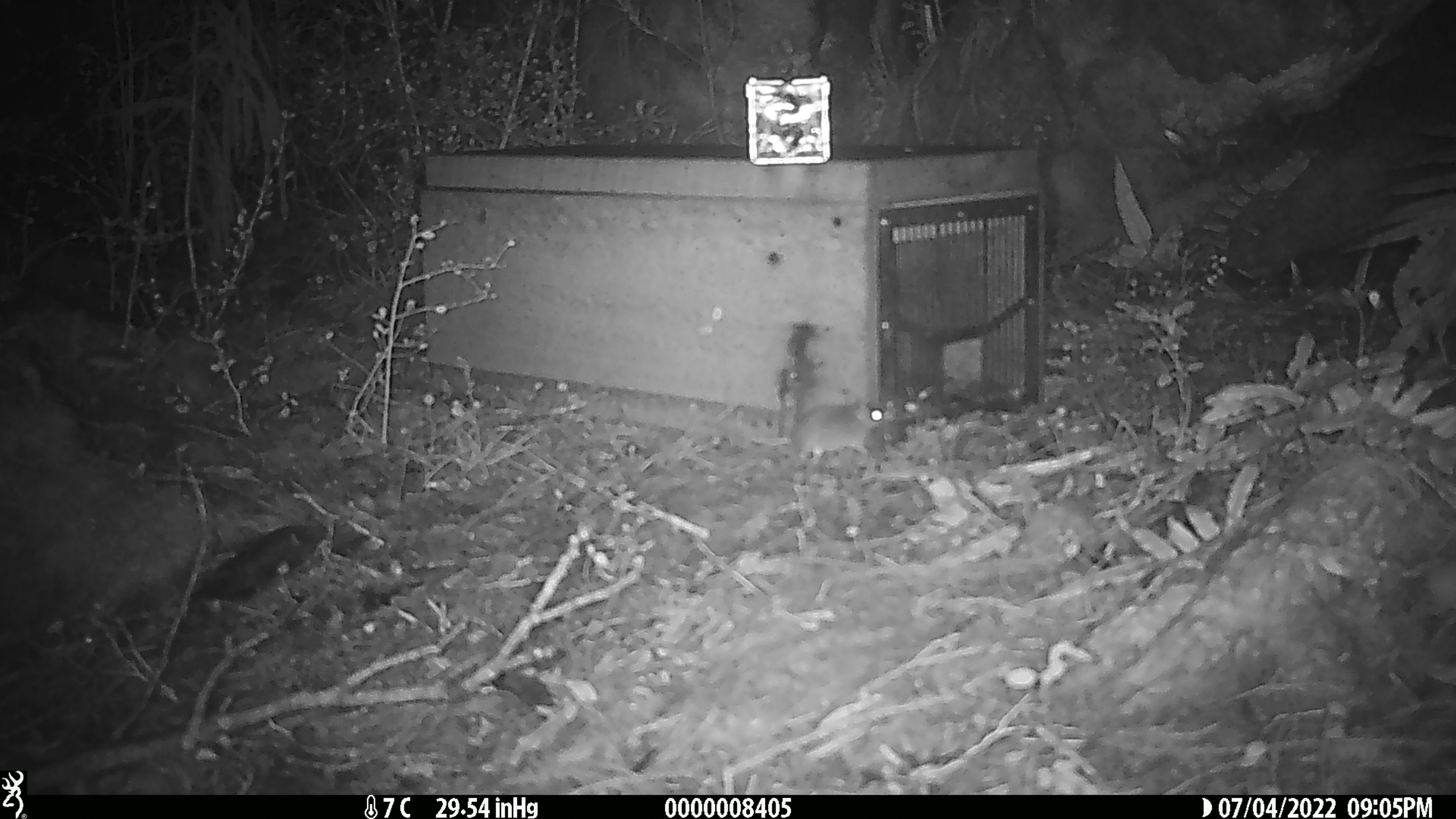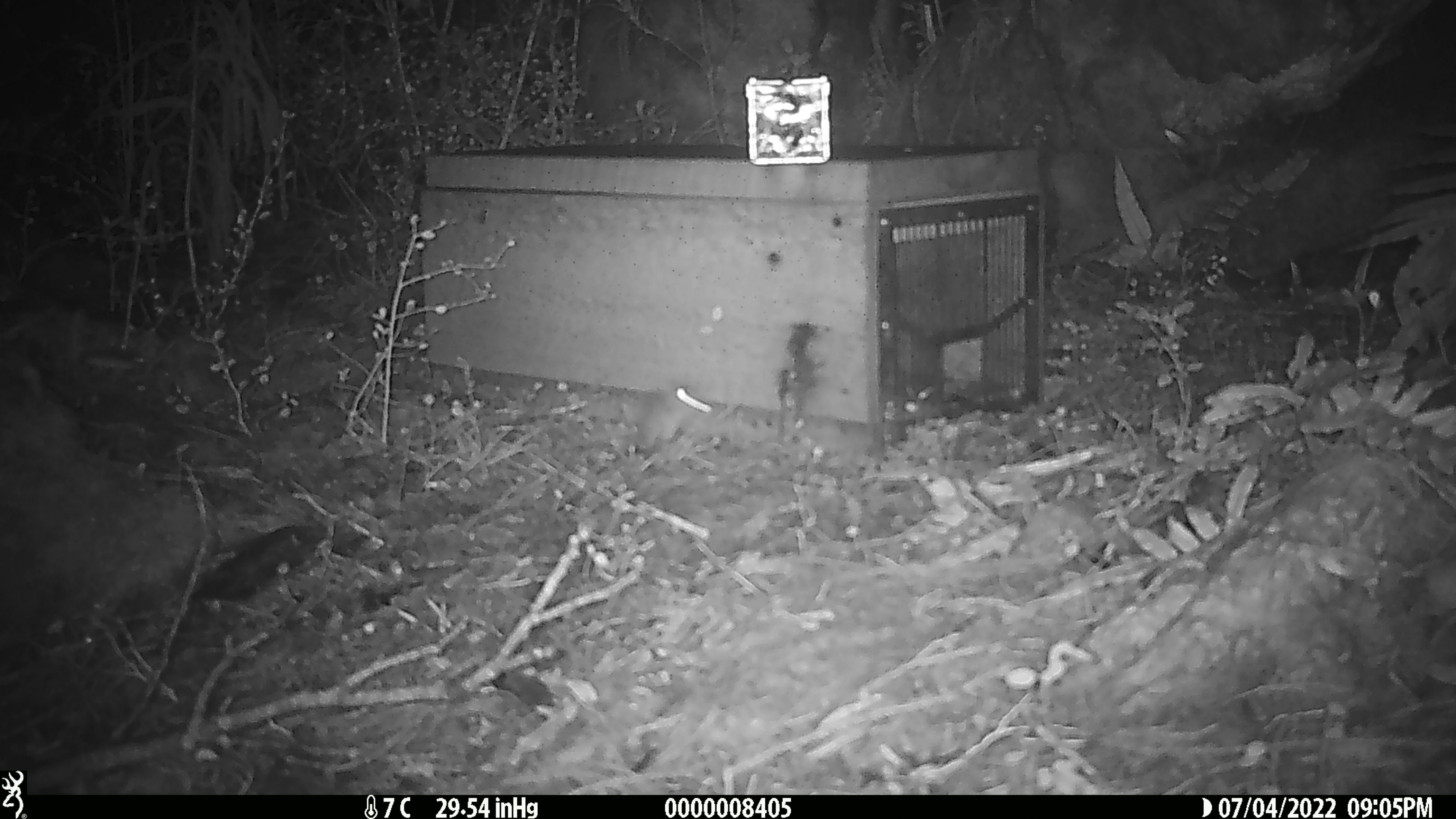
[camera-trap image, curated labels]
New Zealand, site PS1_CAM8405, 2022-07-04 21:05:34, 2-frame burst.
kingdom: Animalia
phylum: Chordata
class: Mammalia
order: Rodentia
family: Muridae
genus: Mus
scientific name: Mus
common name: mouse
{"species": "mouse (Mus)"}